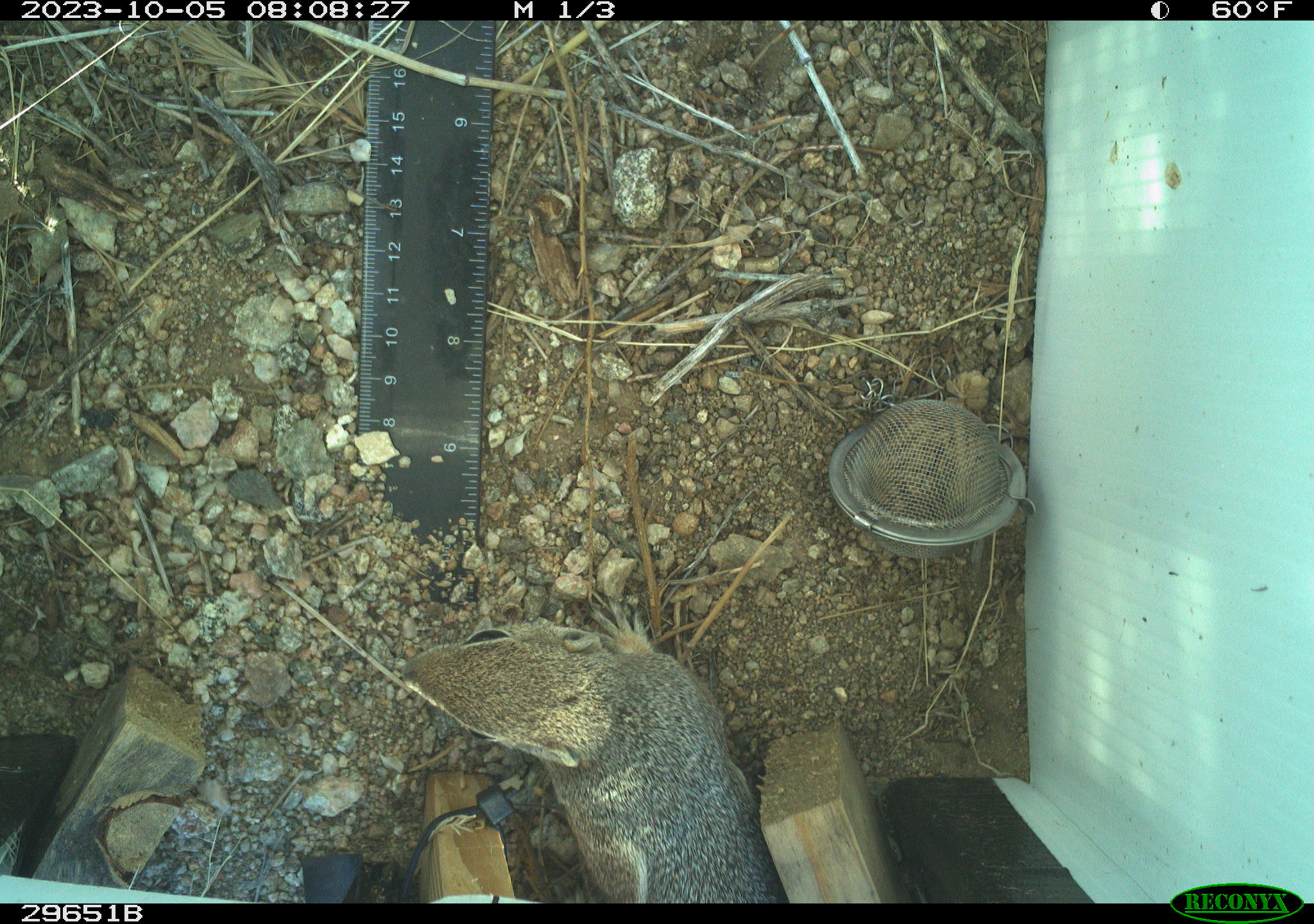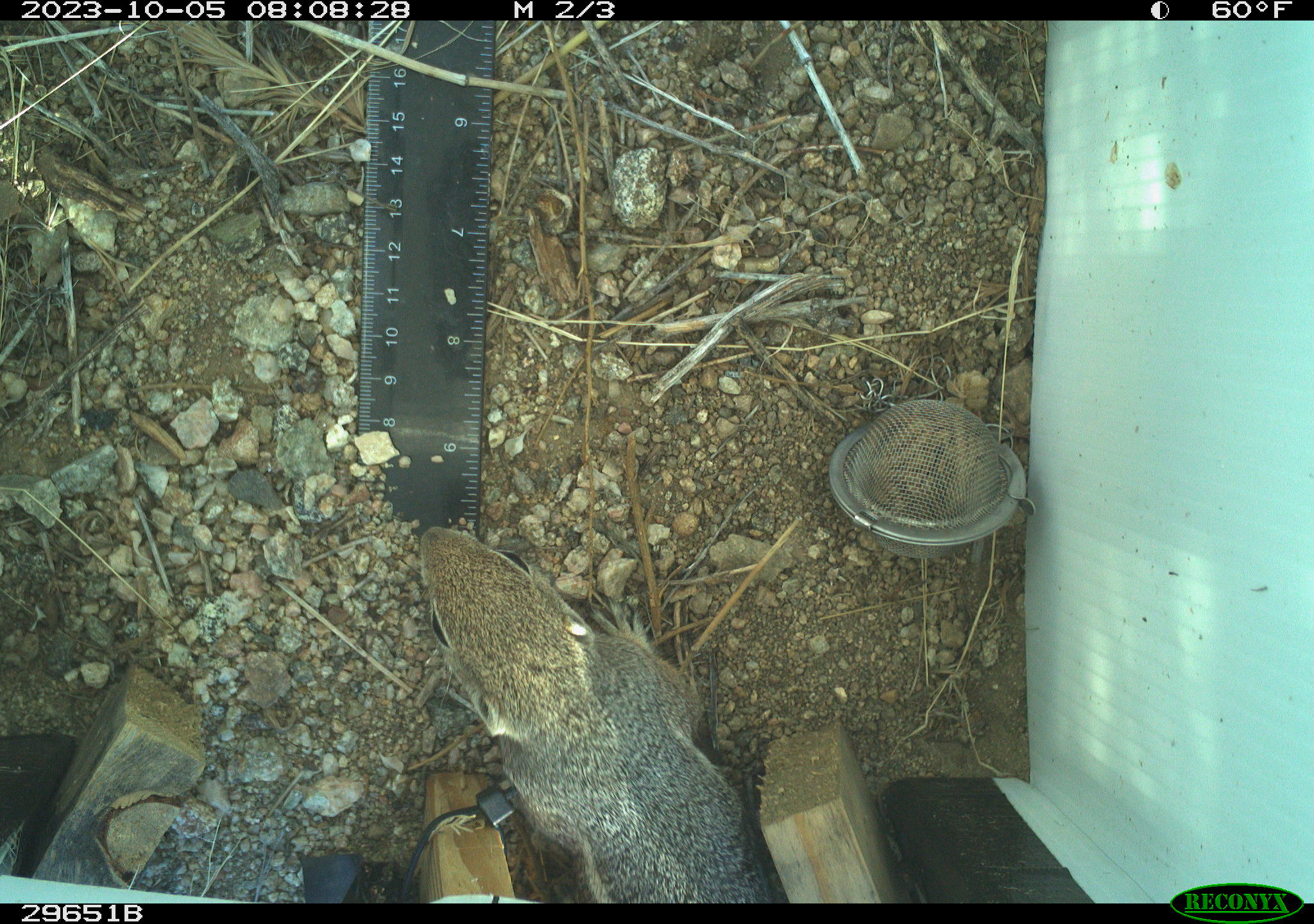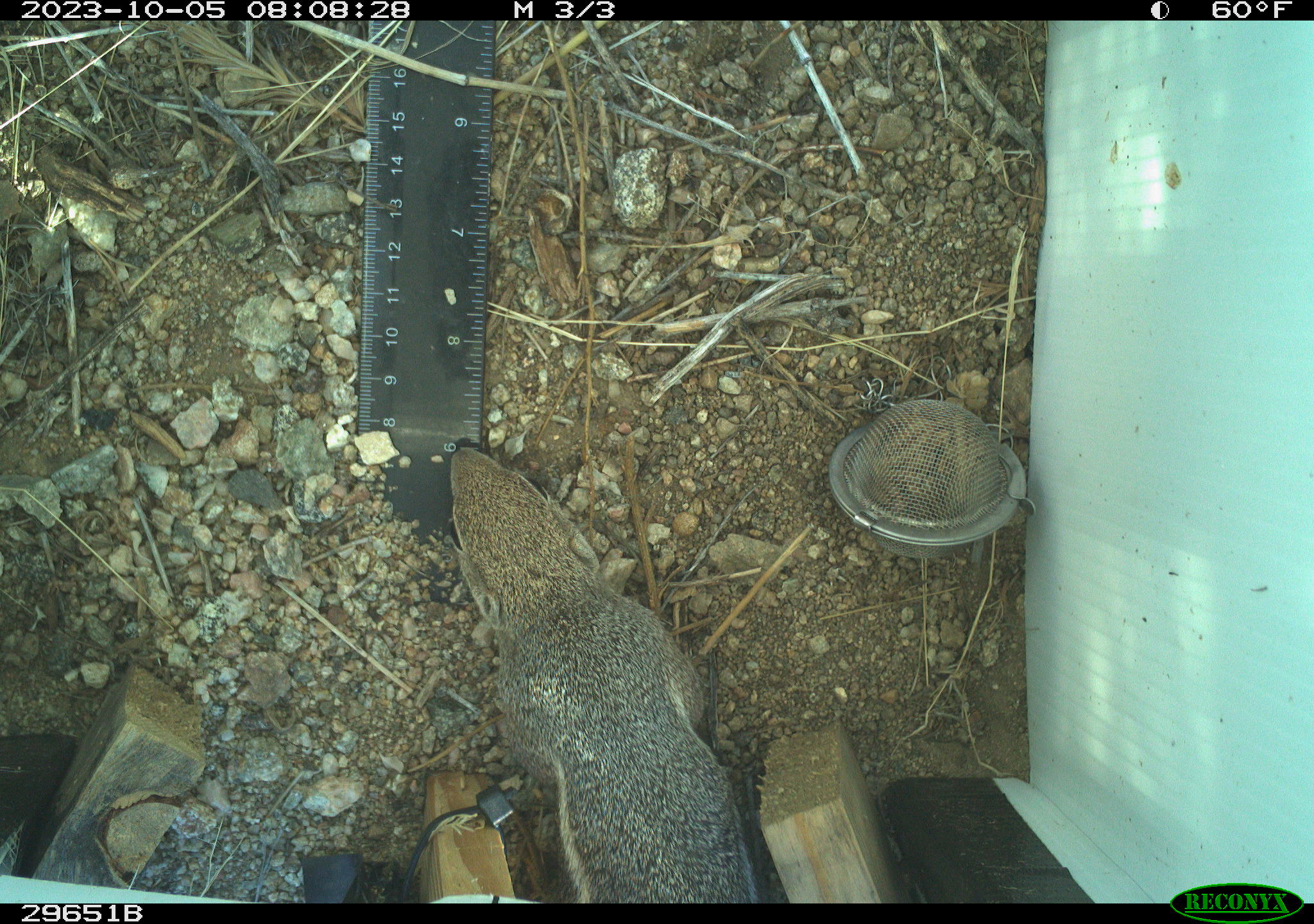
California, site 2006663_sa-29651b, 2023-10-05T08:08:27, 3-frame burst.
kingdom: Animalia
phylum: Chordata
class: Mammalia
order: Rodentia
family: Sciuridae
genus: Ammospermophilus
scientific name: Ammospermophilus leucurus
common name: white-tailed antelope squirrel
White-tailed antelope squirrel (Ammospermophilus leucurus).